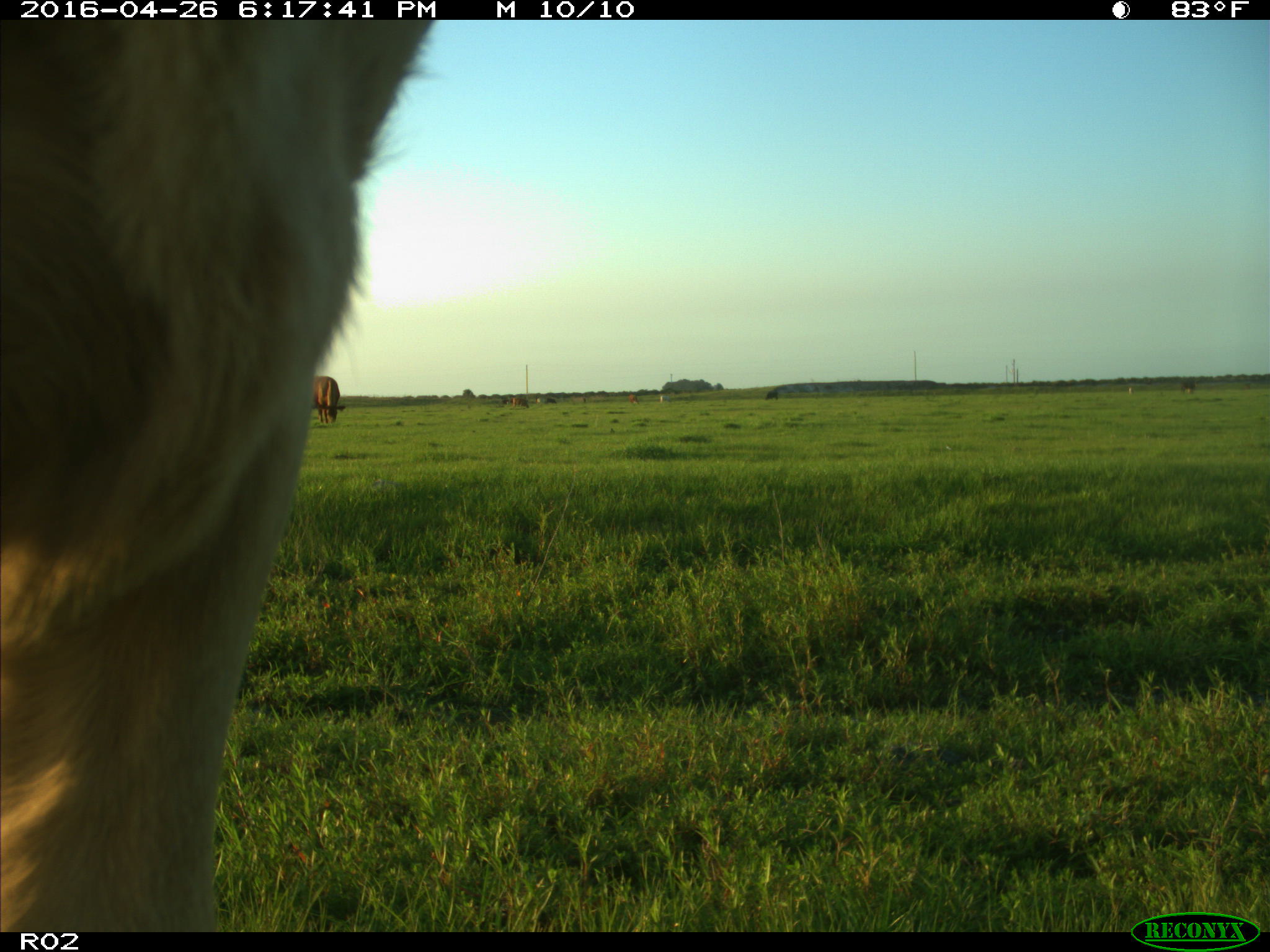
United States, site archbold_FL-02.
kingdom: Animalia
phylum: Chordata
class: Mammalia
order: Artiodactyla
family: Bovidae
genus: Bos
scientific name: Bos taurus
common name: domestic cow